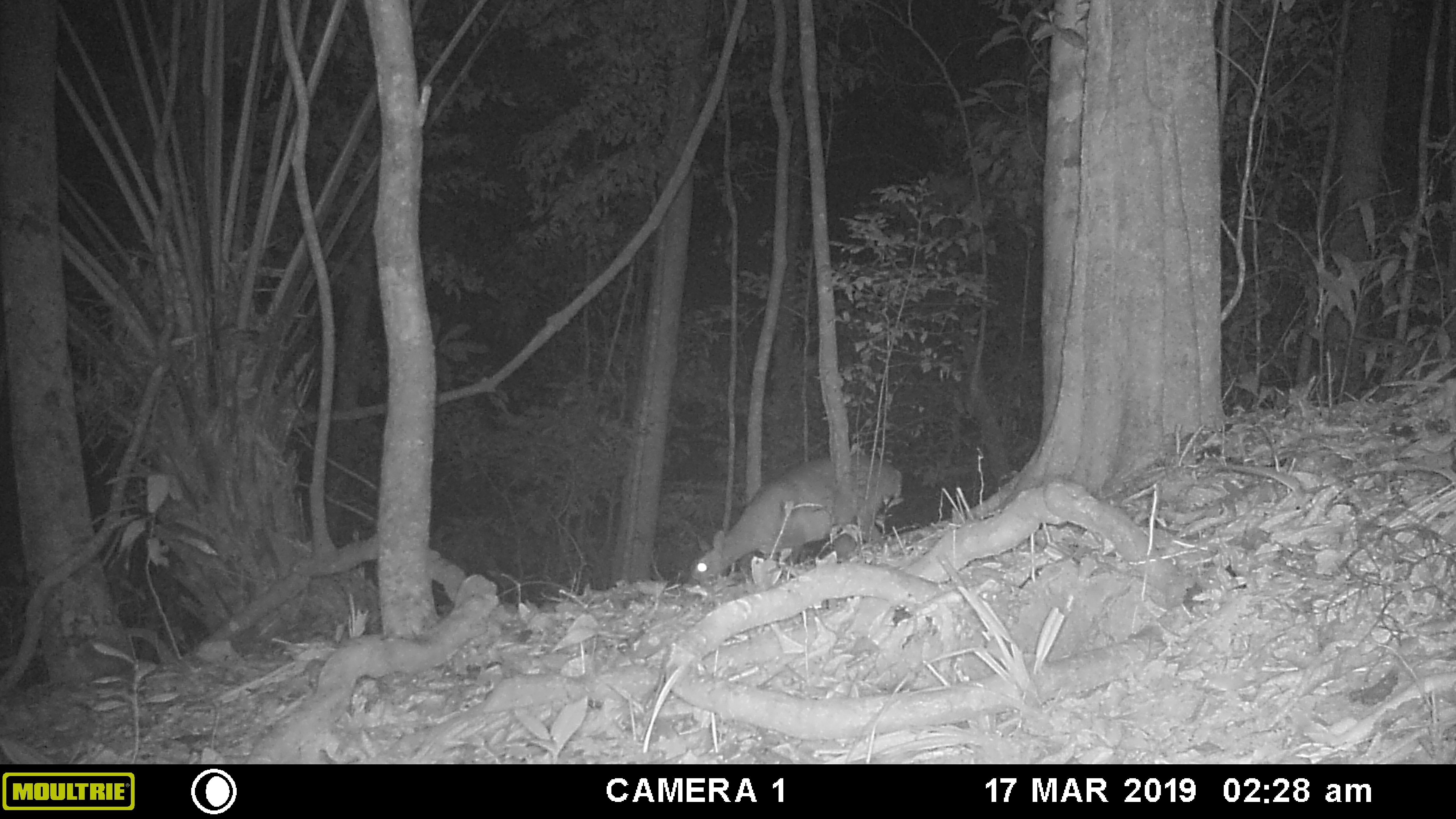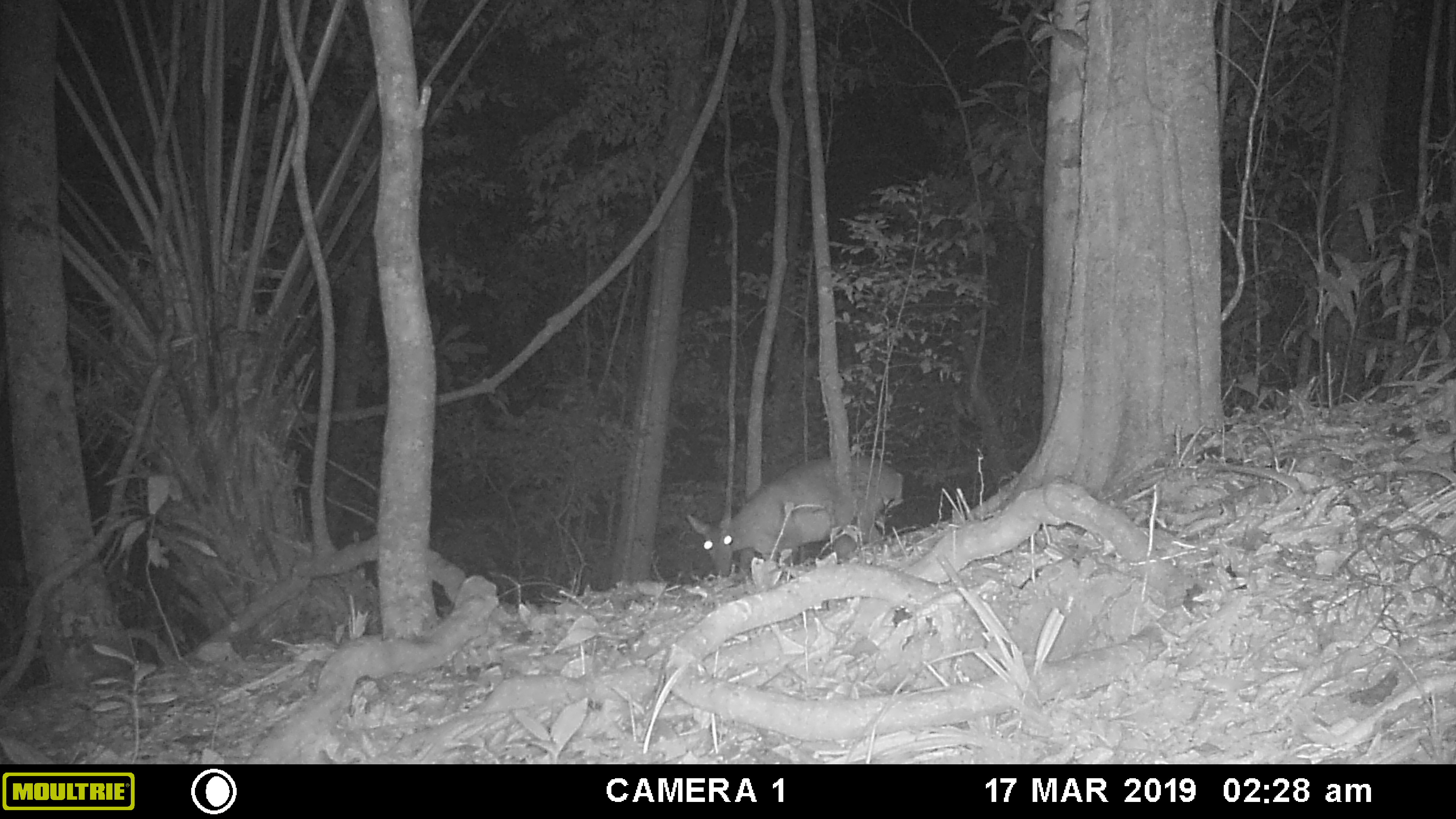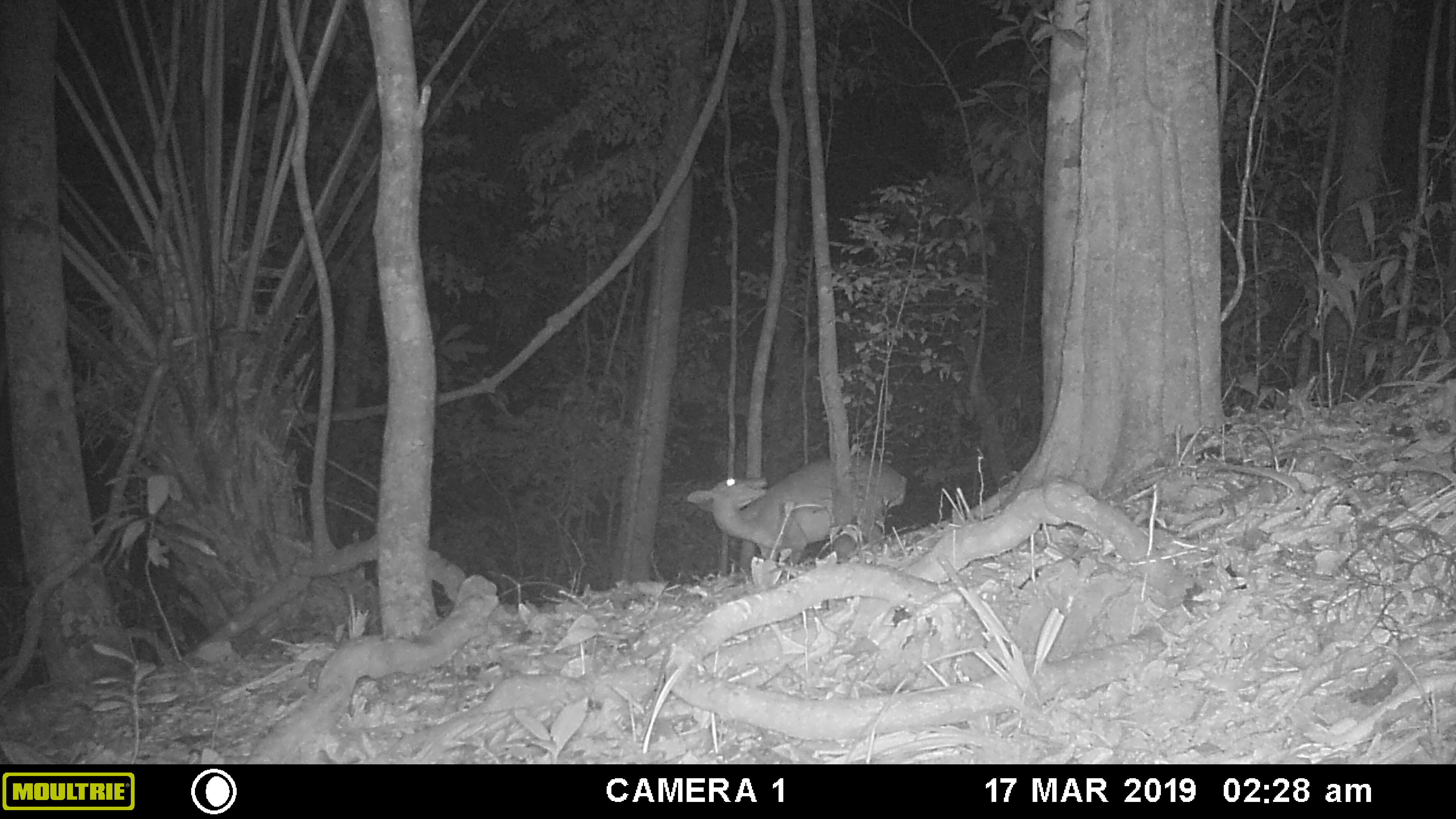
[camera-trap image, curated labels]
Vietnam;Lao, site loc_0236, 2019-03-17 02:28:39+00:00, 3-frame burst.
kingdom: Animalia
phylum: Chordata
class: Mammalia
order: Artiodactyla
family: Cervidae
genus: Muntiacus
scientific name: Muntiacus vuquangensis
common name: large-antlered muntjac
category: large antlered muntjac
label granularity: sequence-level